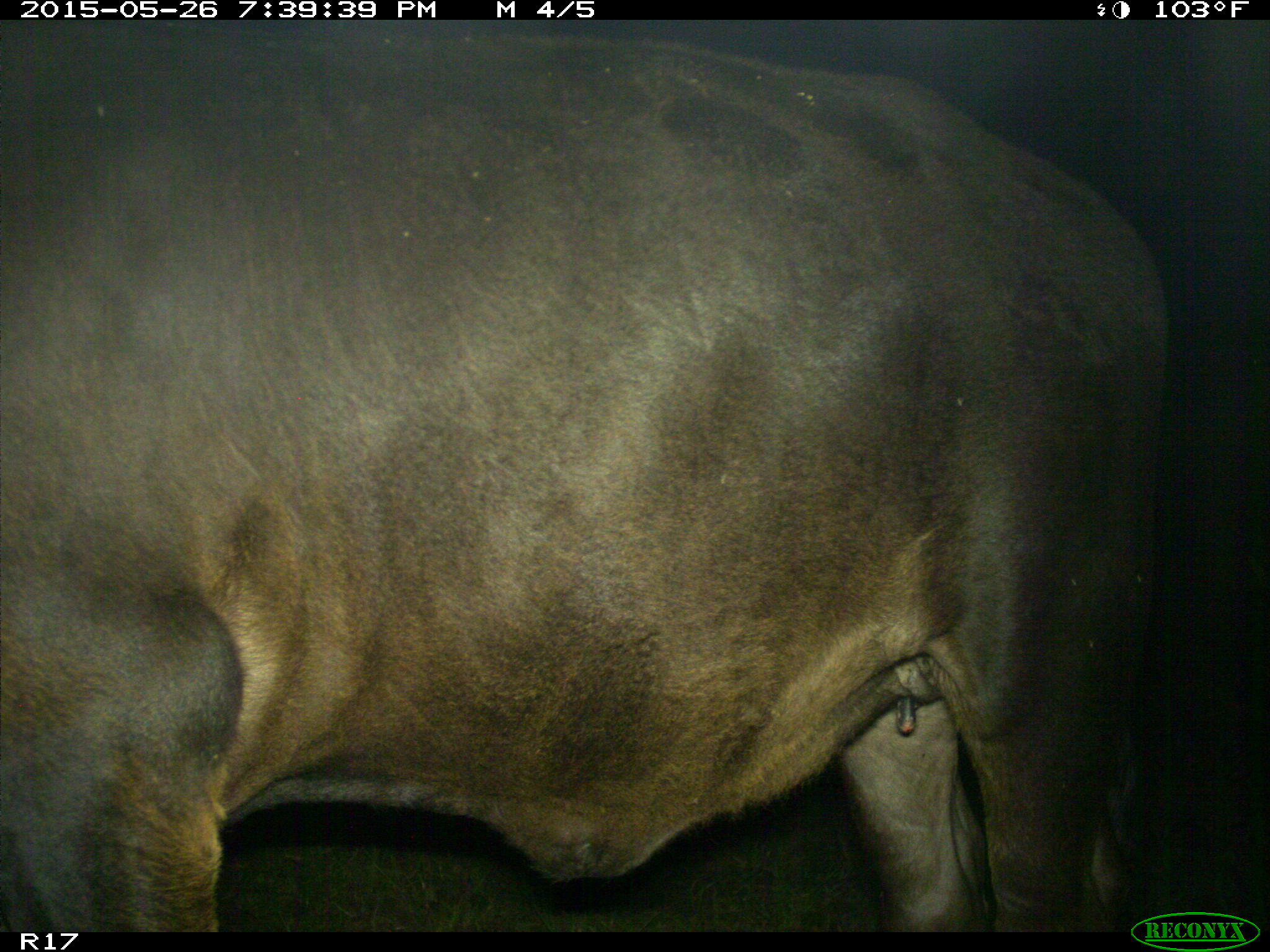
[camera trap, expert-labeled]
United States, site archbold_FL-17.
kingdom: Animalia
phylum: Chordata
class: Mammalia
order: Artiodactyla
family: Bovidae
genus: Bos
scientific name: Bos taurus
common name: domestic cow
Bos taurus (domestic cow).